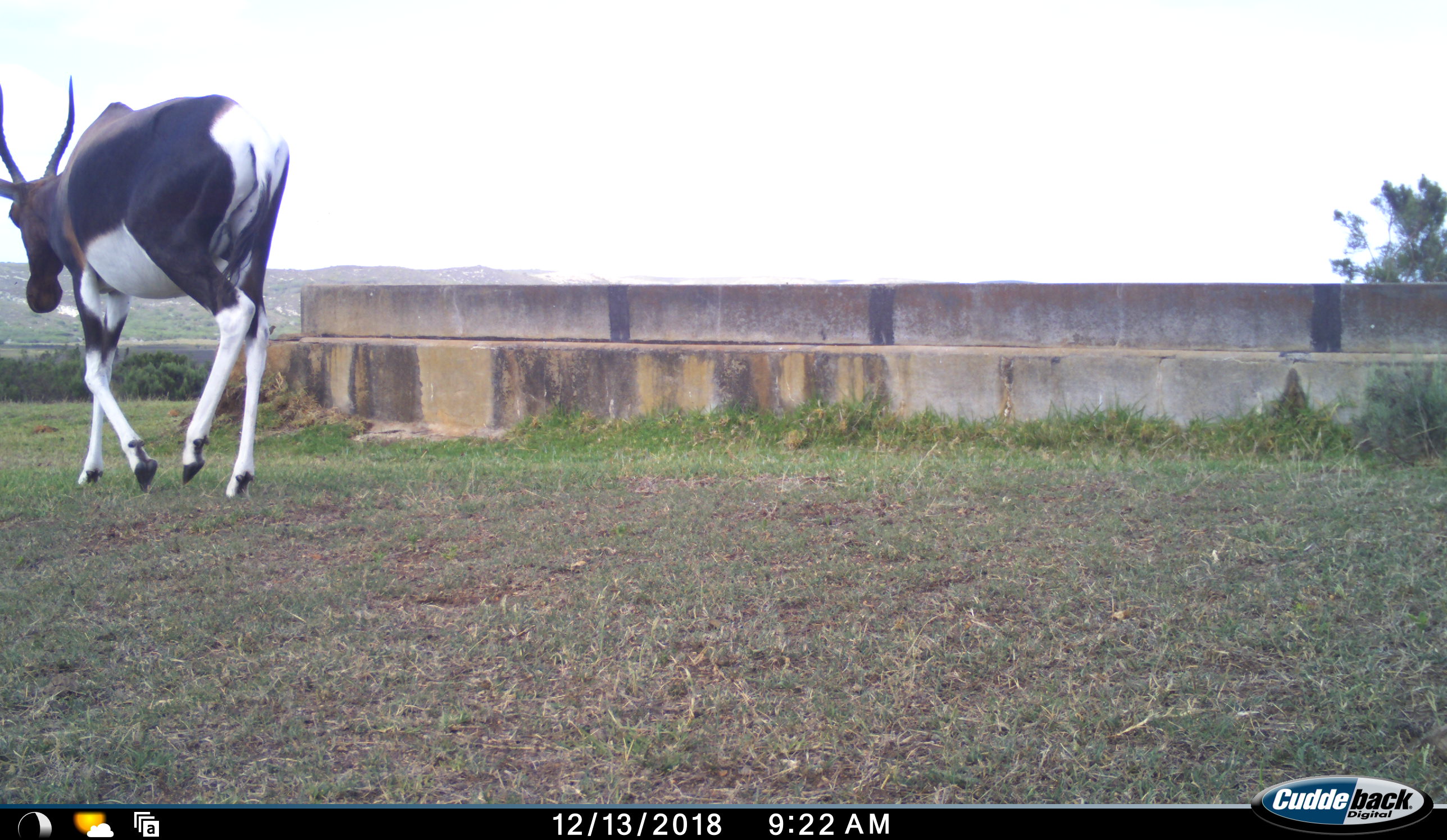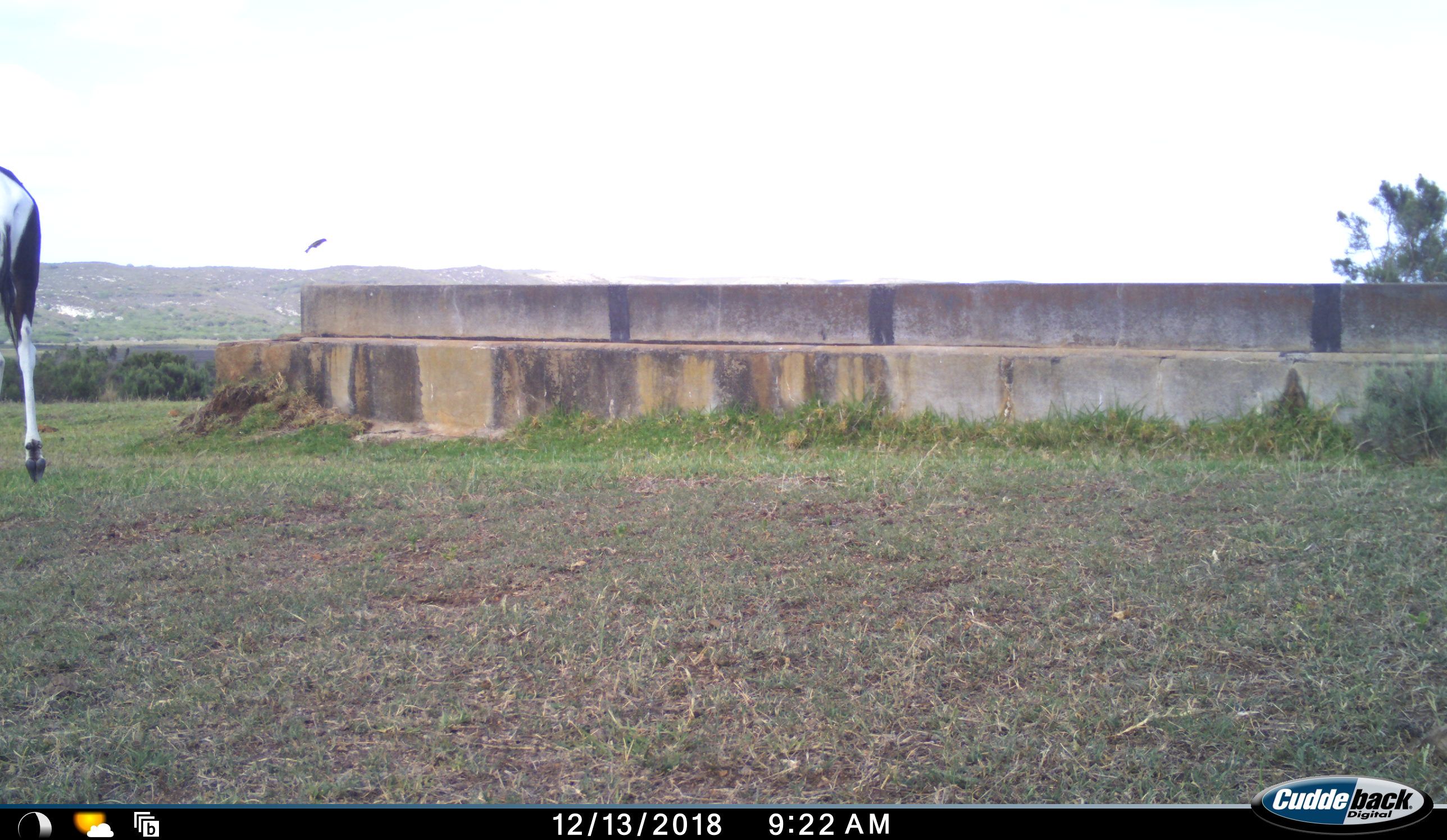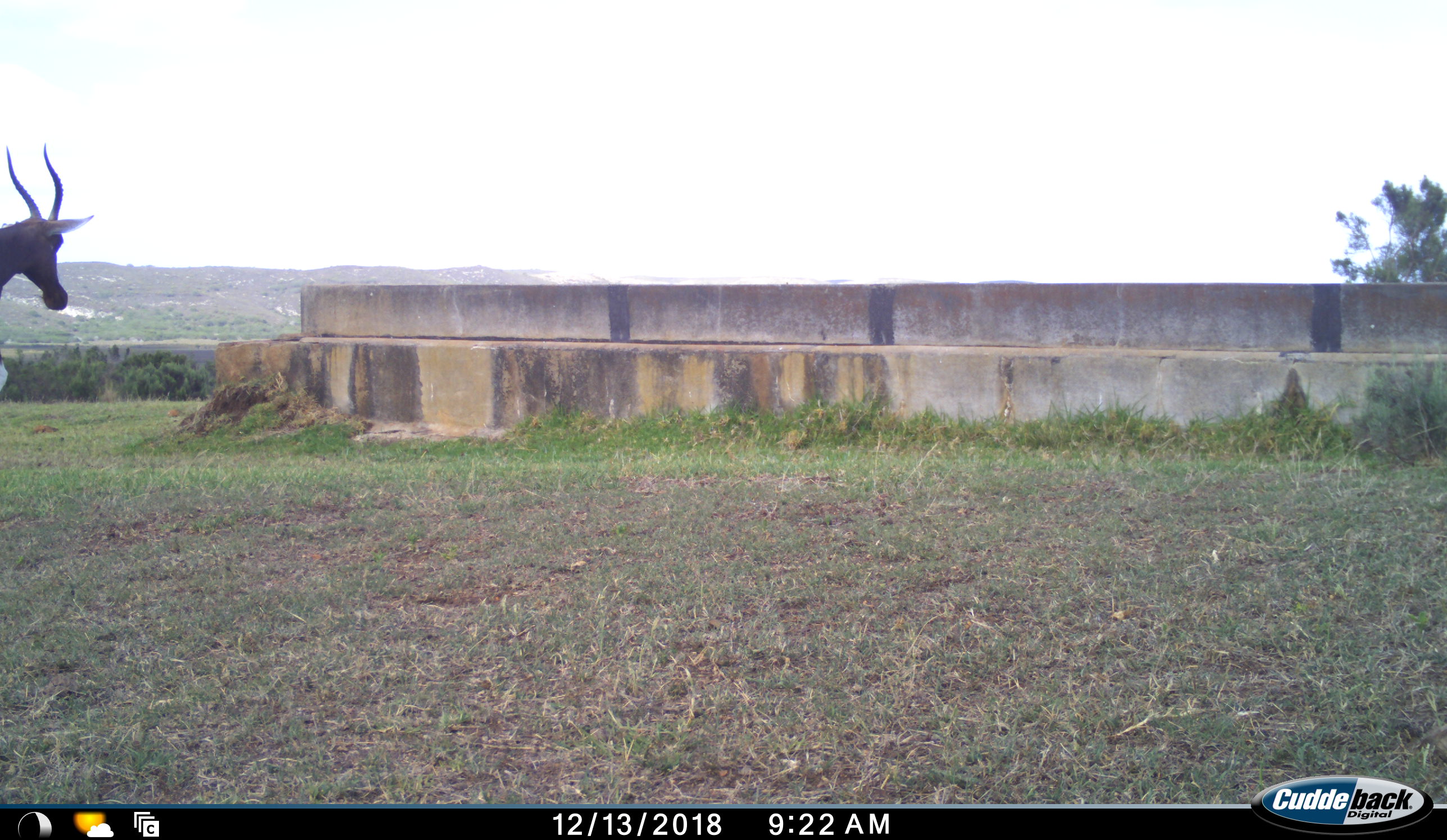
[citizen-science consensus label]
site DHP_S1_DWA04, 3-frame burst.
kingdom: Animalia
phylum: Chordata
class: Mammalia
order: Artiodactyla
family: Bovidae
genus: Damaliscus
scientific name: Damaliscus pygargus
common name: bontebok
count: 1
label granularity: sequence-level